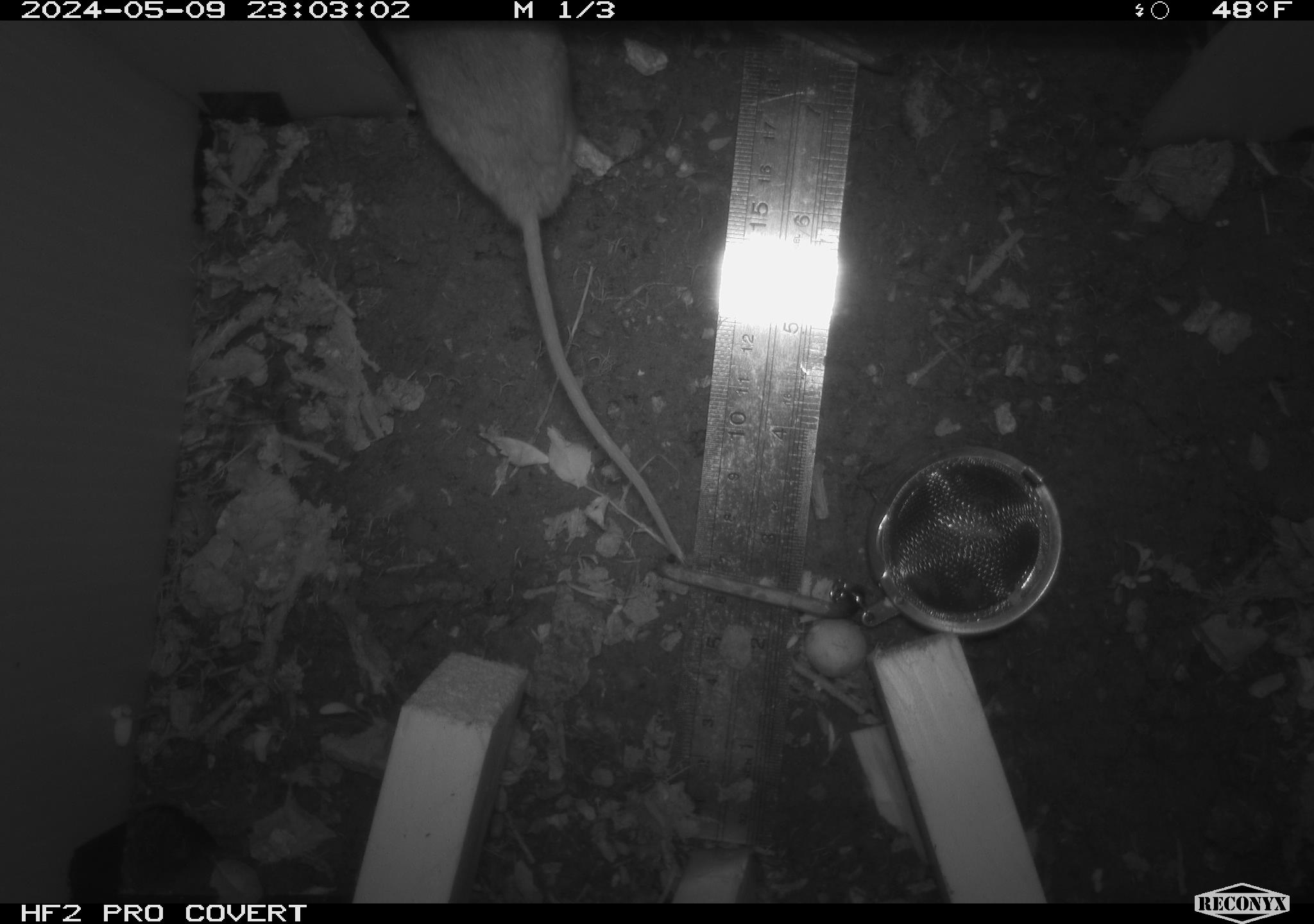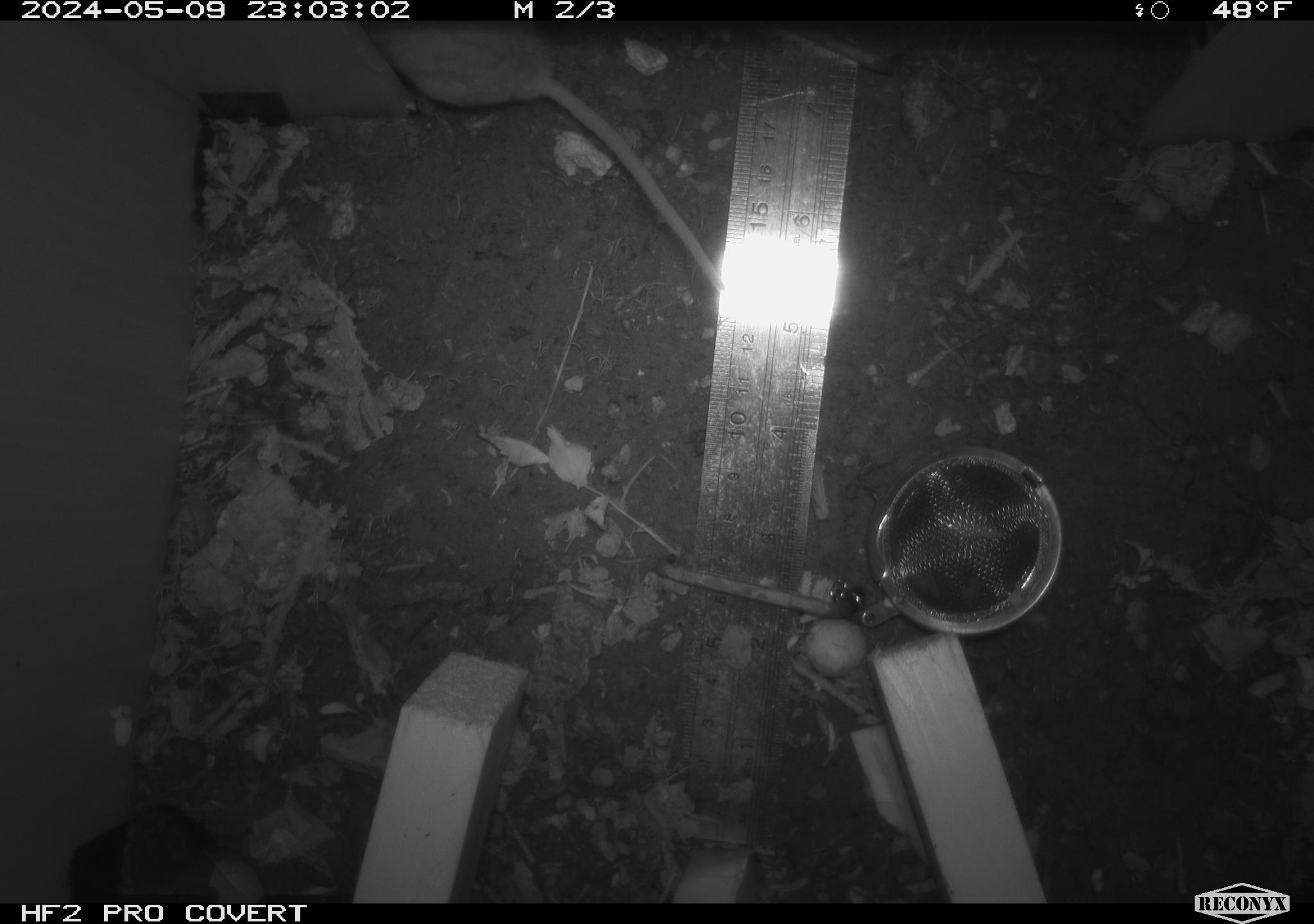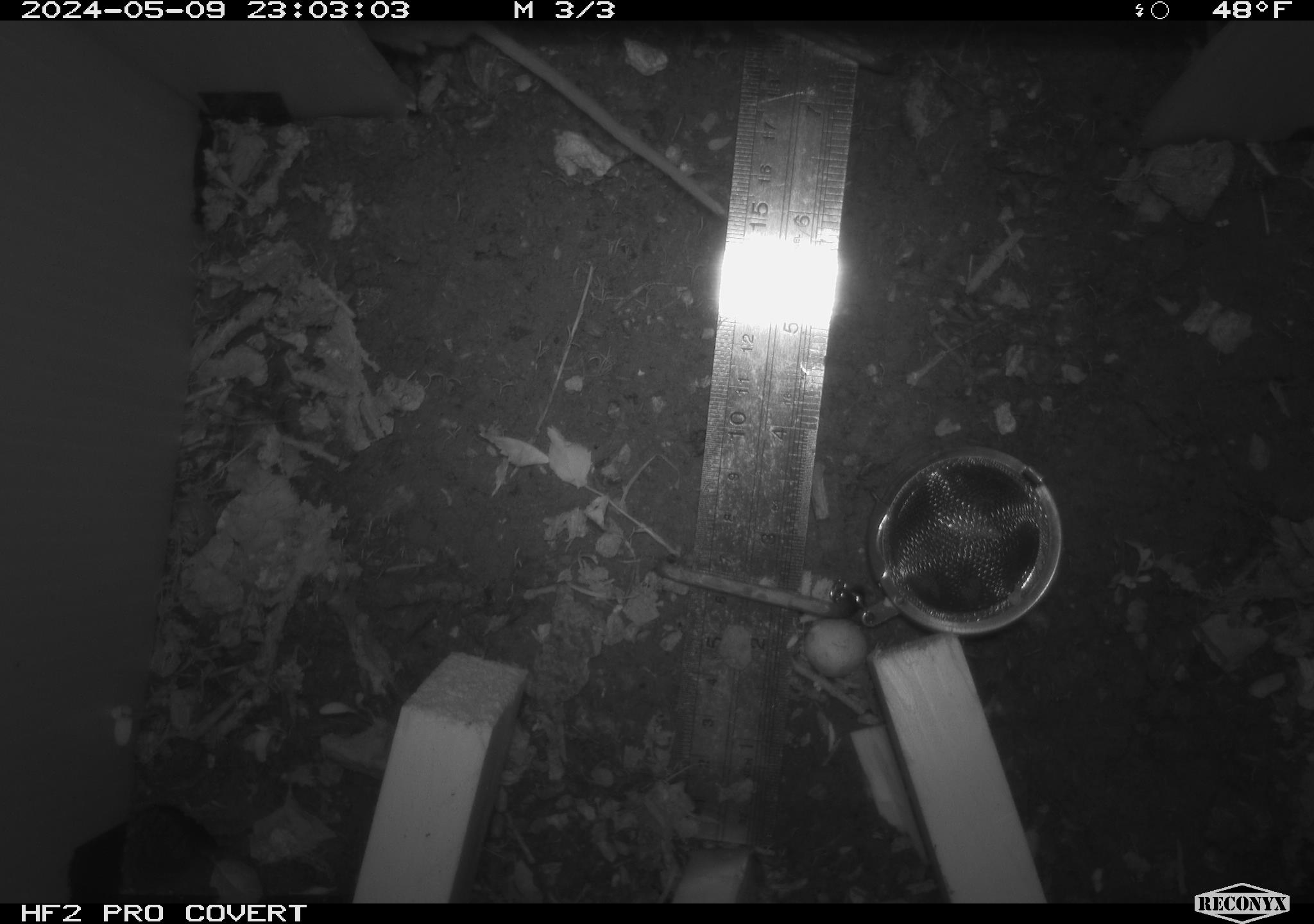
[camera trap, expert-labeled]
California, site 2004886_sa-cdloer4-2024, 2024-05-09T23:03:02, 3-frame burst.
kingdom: Animalia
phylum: Chordata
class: Mammalia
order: Rodentia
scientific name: Rodentia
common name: mouse species